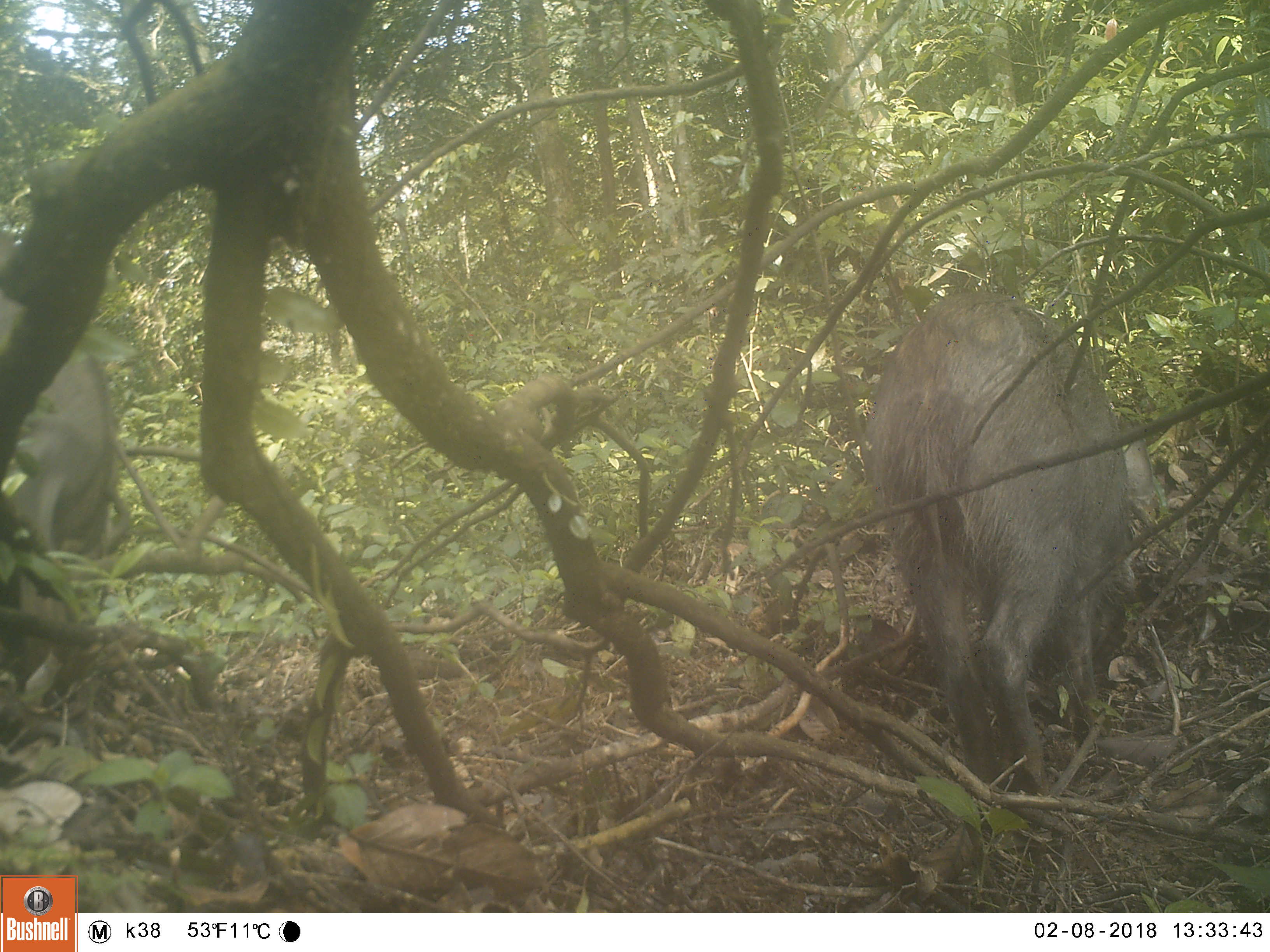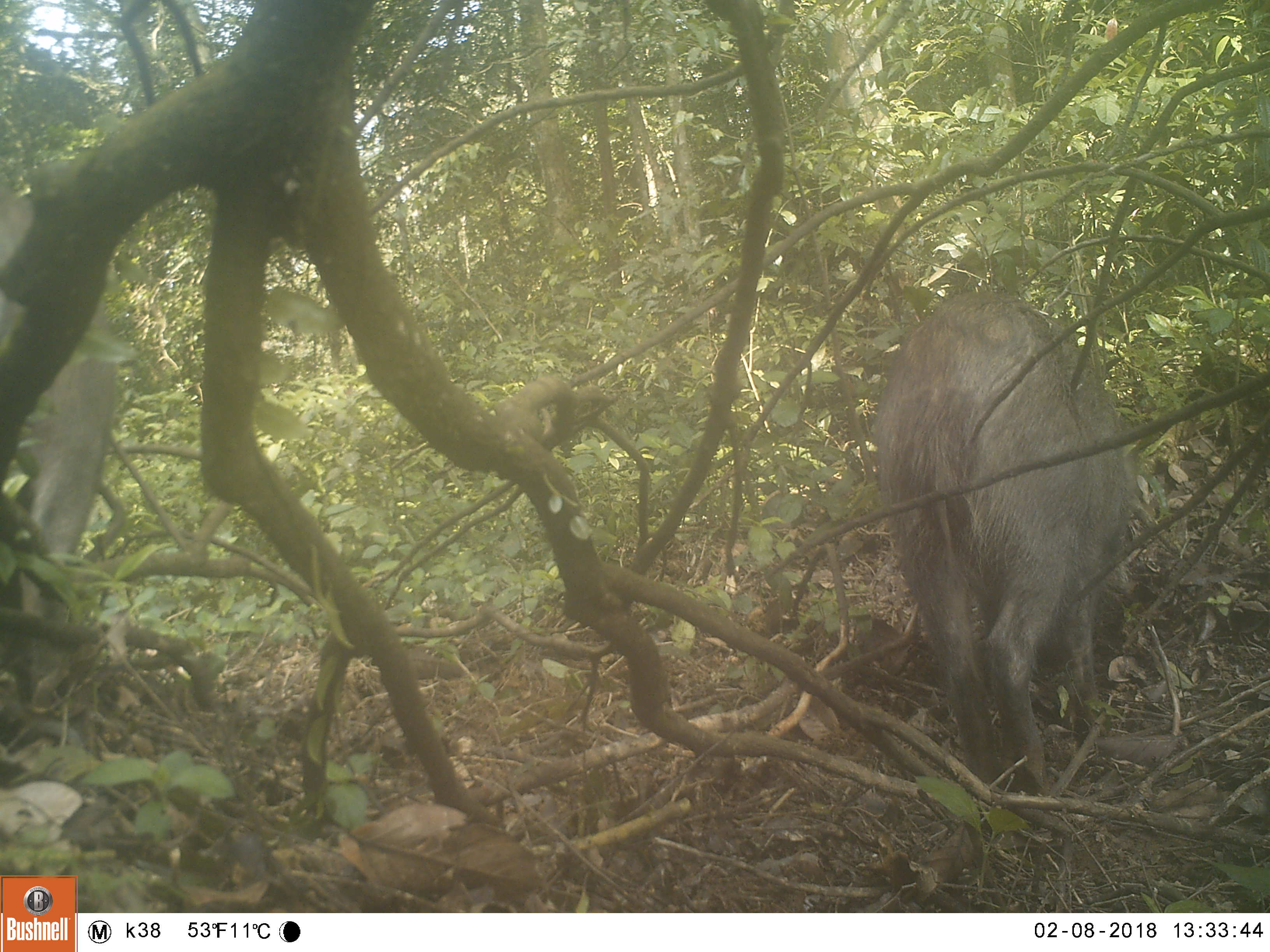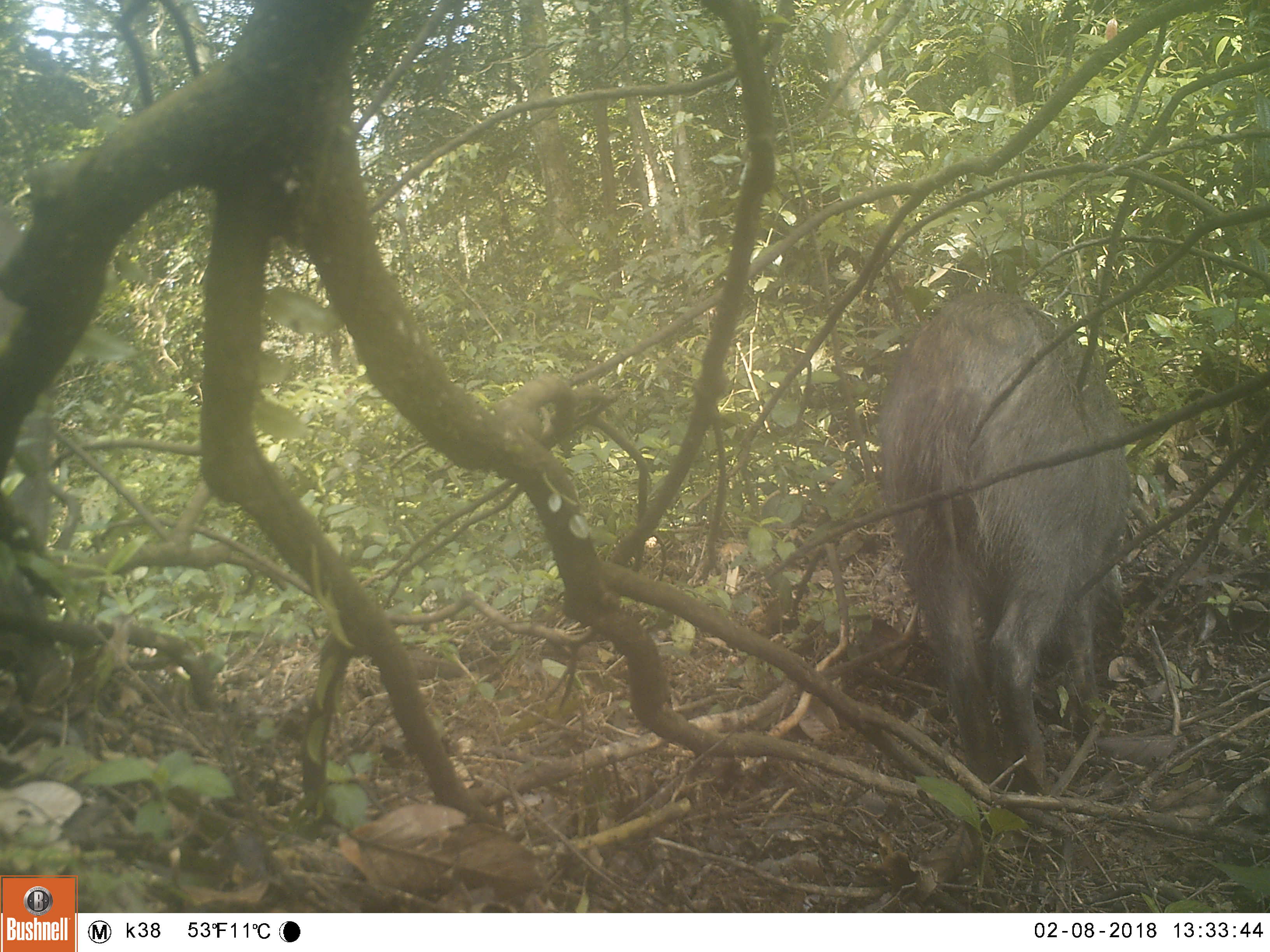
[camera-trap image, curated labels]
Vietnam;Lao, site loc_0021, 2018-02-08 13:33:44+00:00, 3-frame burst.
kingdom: Animalia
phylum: Chordata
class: Mammalia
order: Artiodactyla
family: Suidae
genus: Sus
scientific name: Sus scrofa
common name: eurasian wild pig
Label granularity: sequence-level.